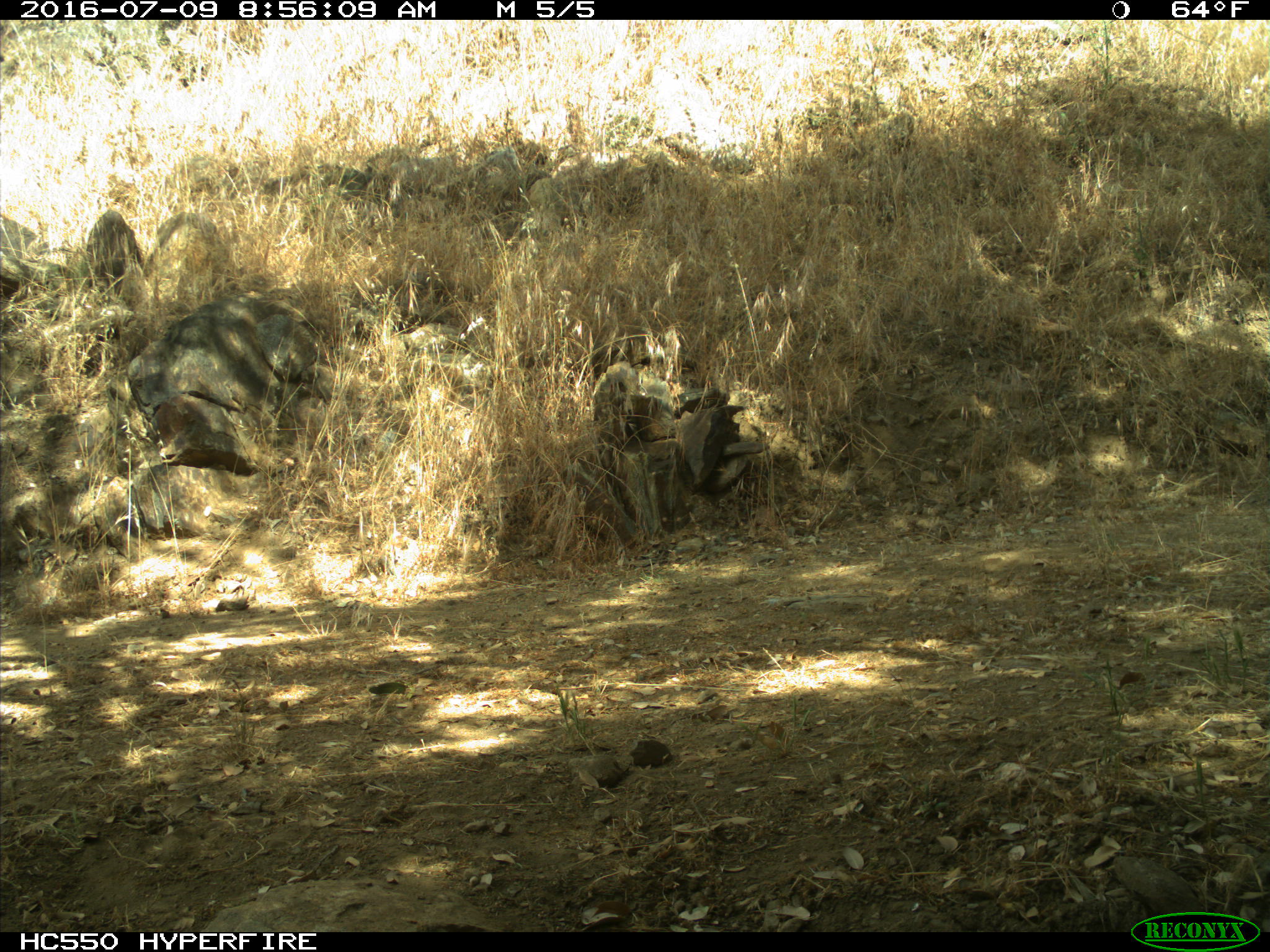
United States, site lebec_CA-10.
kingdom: Animalia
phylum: Chordata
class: Mammalia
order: Artiodactyla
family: Bovidae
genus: Bos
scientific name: Bos taurus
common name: domestic cow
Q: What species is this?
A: Bos taurus (domestic cow).